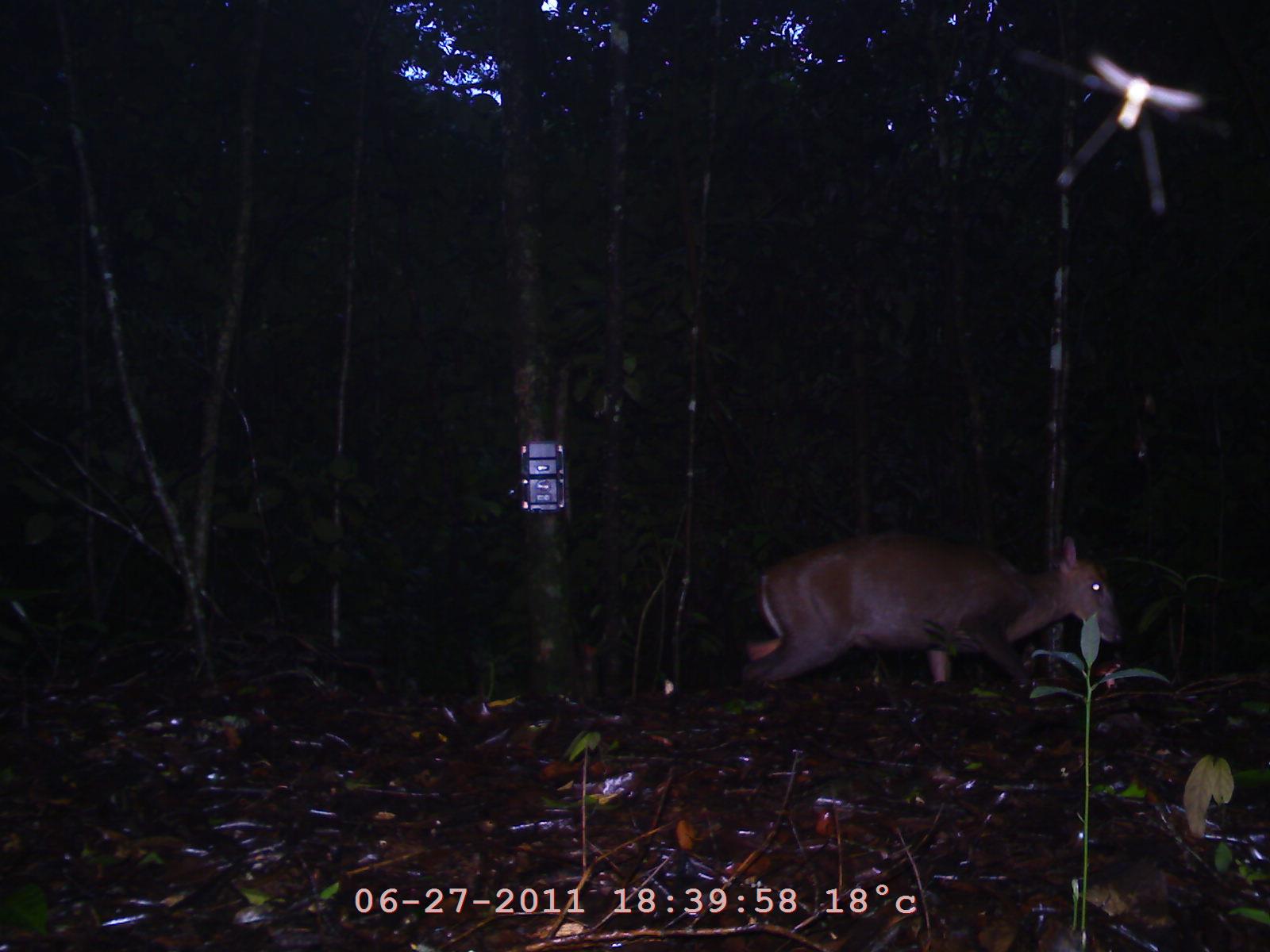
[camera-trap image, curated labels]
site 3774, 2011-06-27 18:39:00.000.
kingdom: Animalia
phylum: Chordata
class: Mammalia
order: Artiodactyla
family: Cervidae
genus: Muntiacus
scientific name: Muntiacus muntjak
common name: southern red muntjac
Muntiacus muntjak (southern red muntjac), count 1, age adult, sex female.